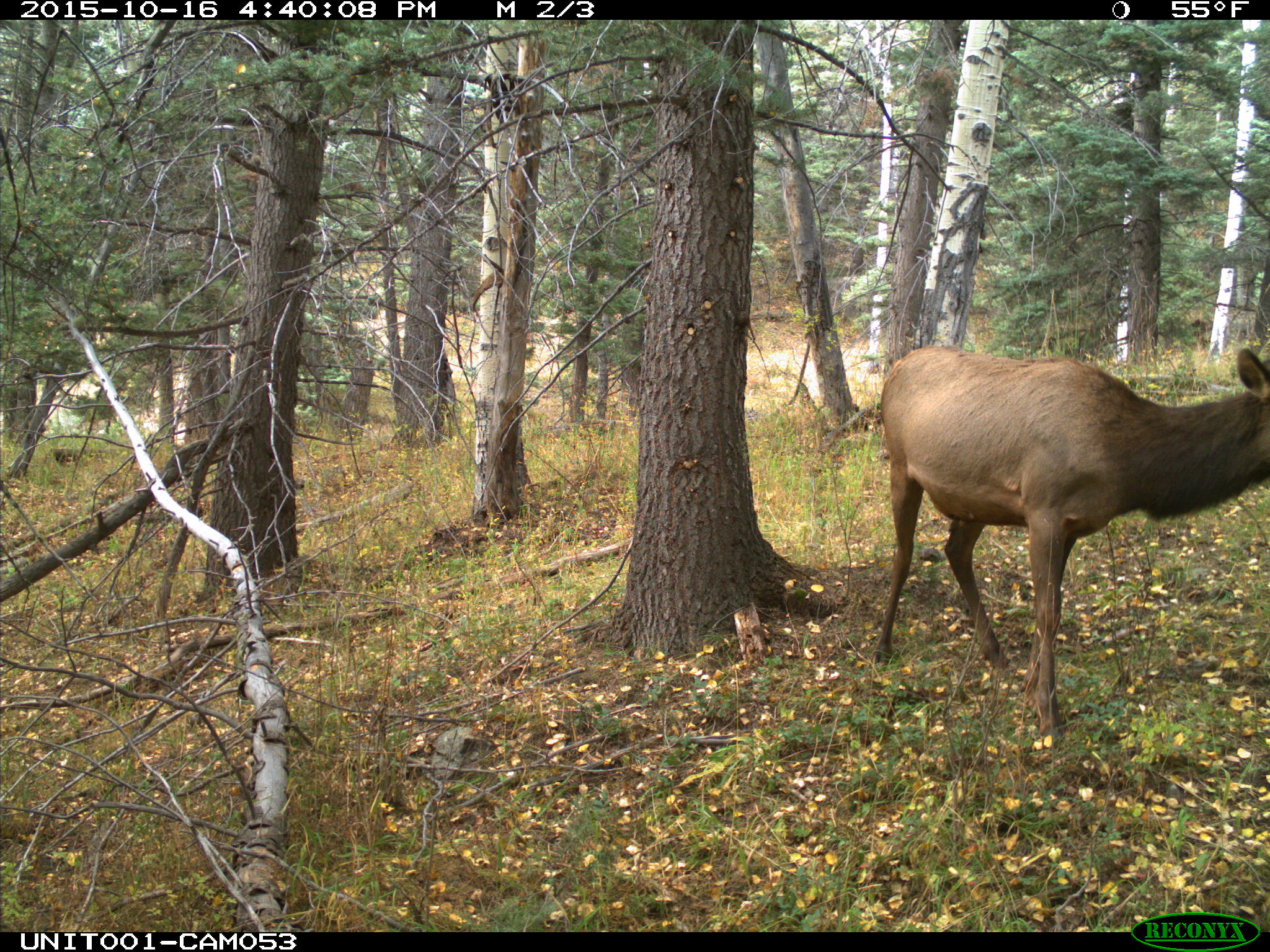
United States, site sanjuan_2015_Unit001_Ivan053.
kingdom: Animalia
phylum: Chordata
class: Mammalia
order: Artiodactyla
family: Cervidae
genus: Cervus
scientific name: Cervus elaphus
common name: red deer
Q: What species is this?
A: Cervus elaphus (red deer).